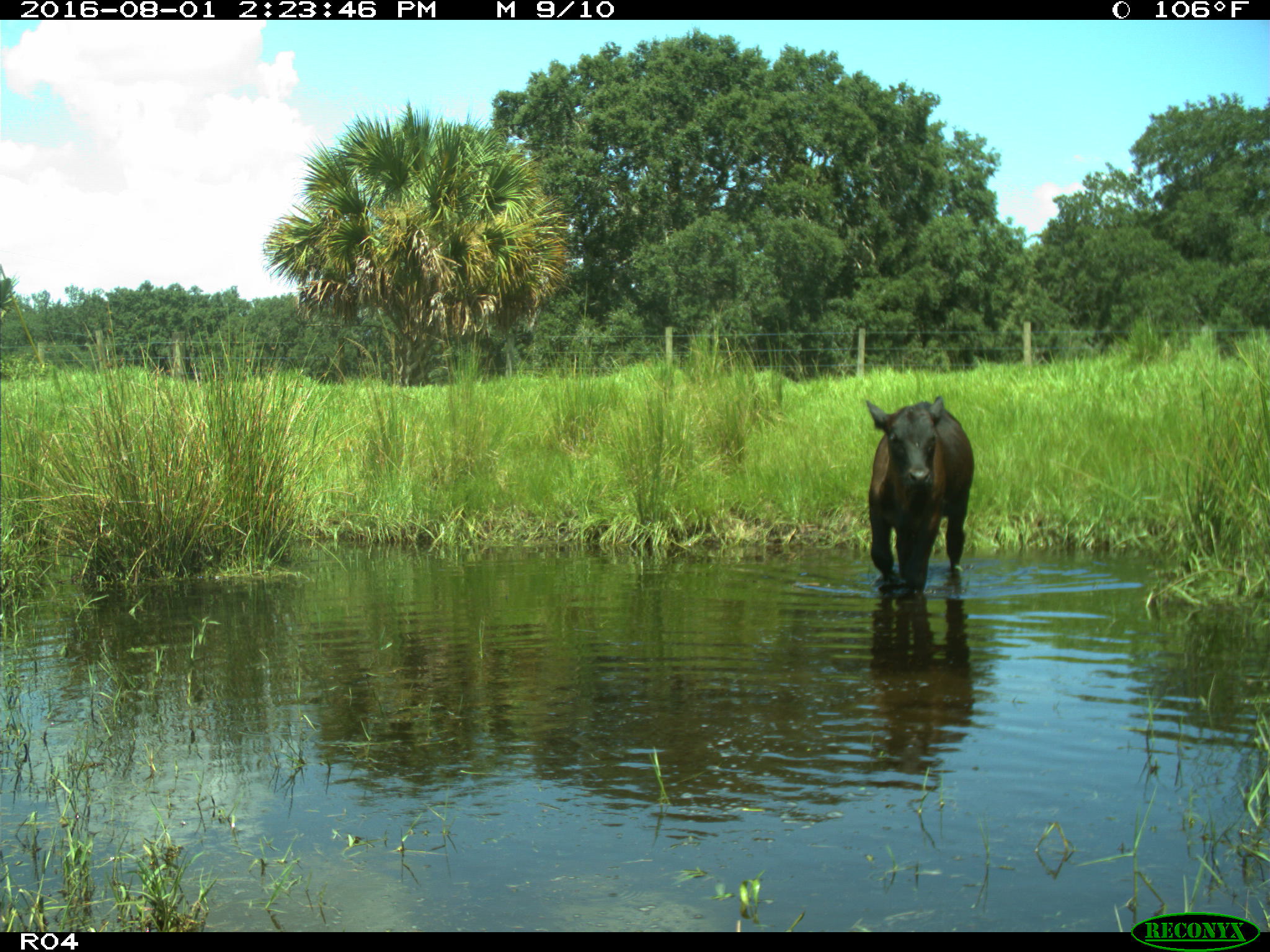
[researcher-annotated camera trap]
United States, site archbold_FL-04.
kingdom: Animalia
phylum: Chordata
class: Mammalia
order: Artiodactyla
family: Bovidae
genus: Bos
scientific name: Bos taurus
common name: domestic cow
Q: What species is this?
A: Bos taurus (domestic cow).